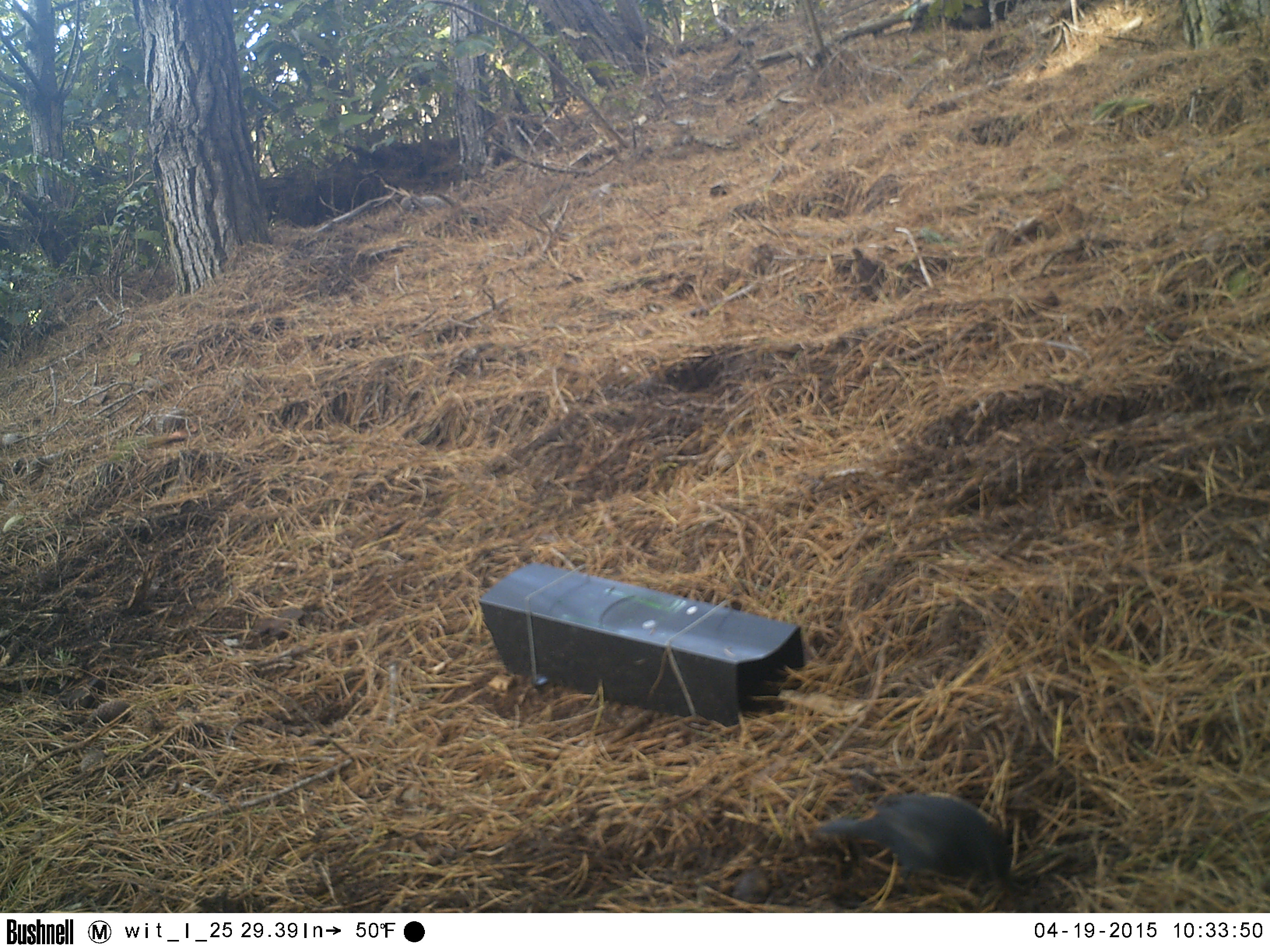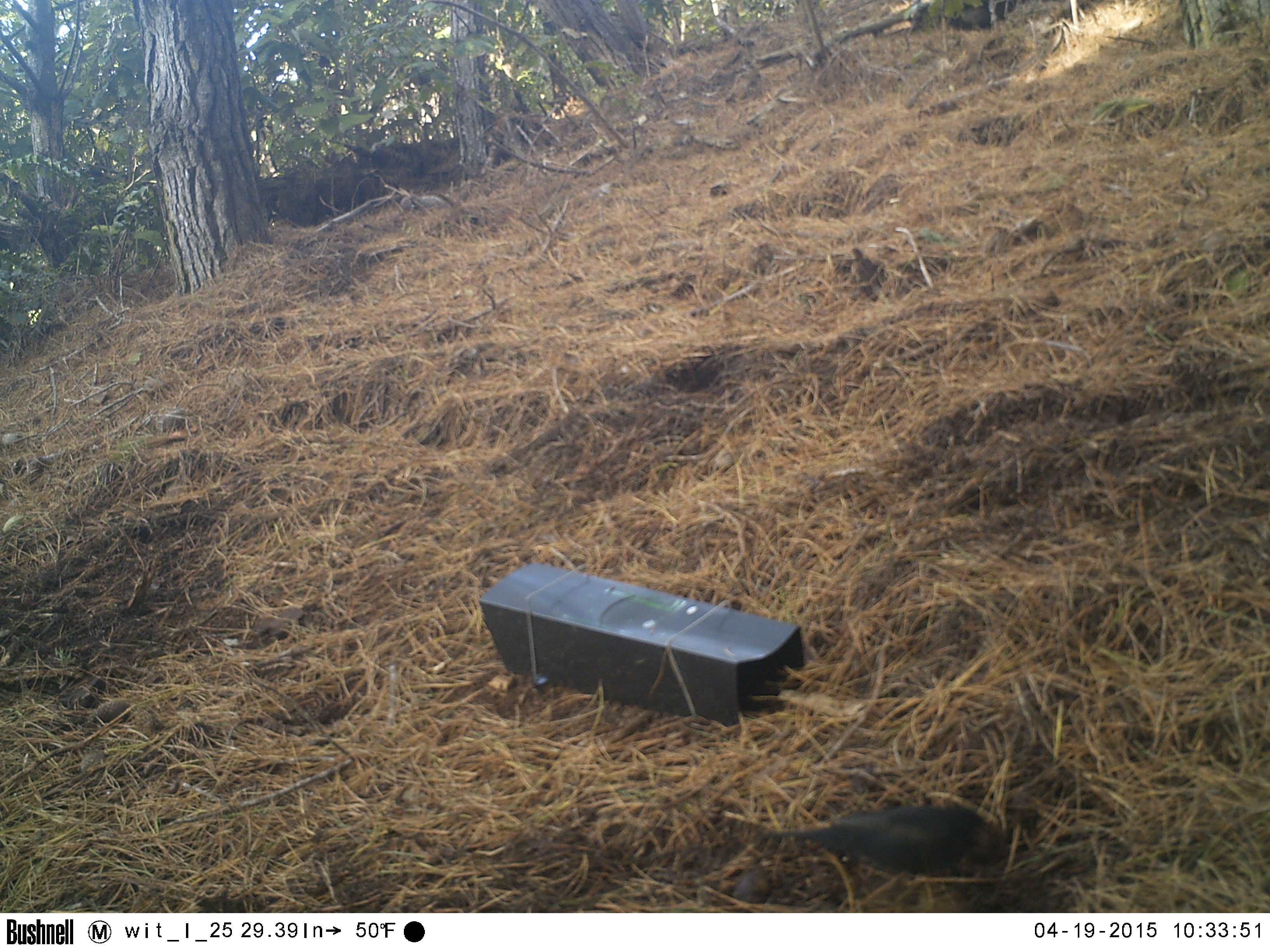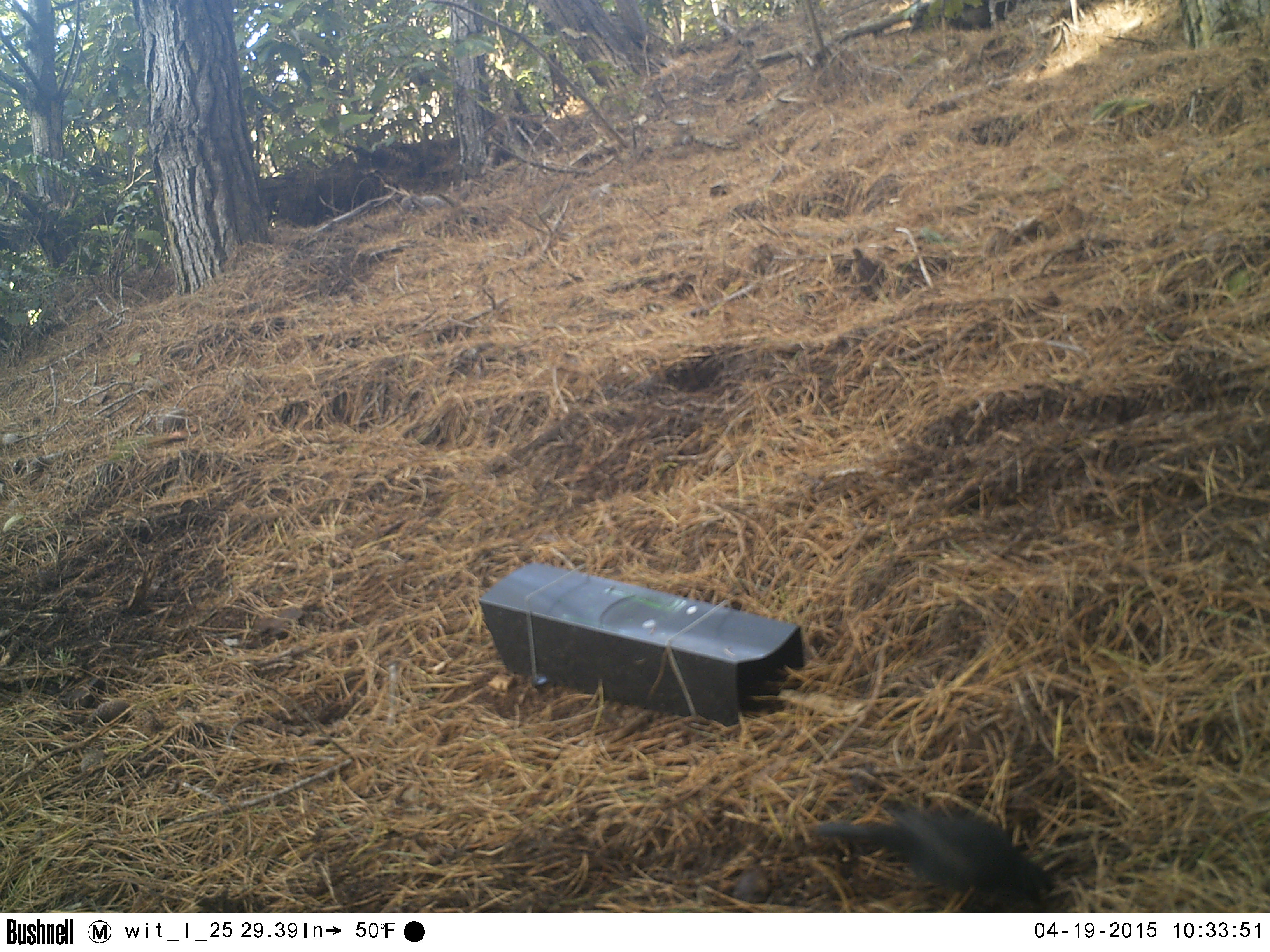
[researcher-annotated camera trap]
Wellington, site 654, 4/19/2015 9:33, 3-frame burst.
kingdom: Animalia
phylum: Chordata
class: Aves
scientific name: Aves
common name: bird